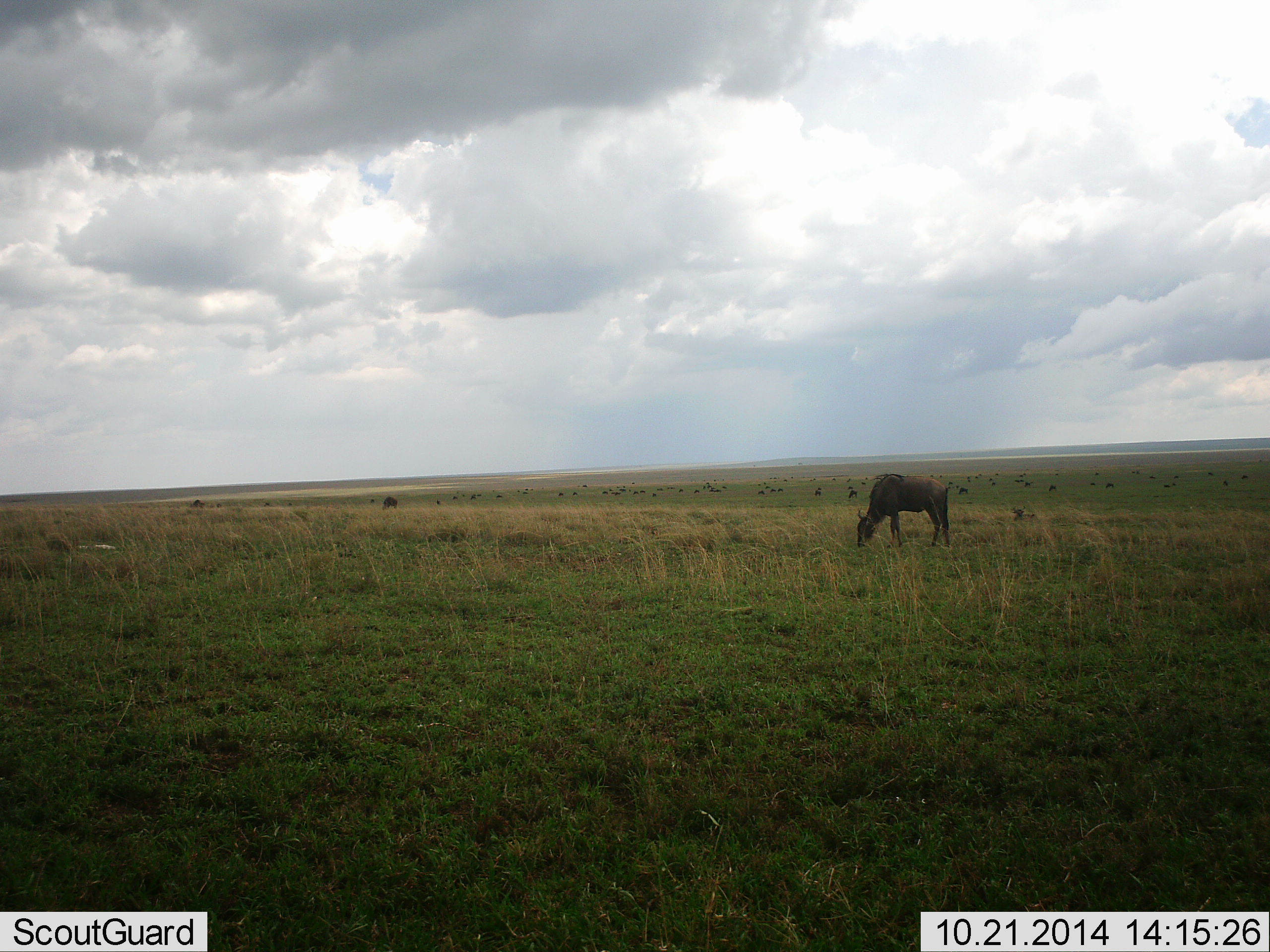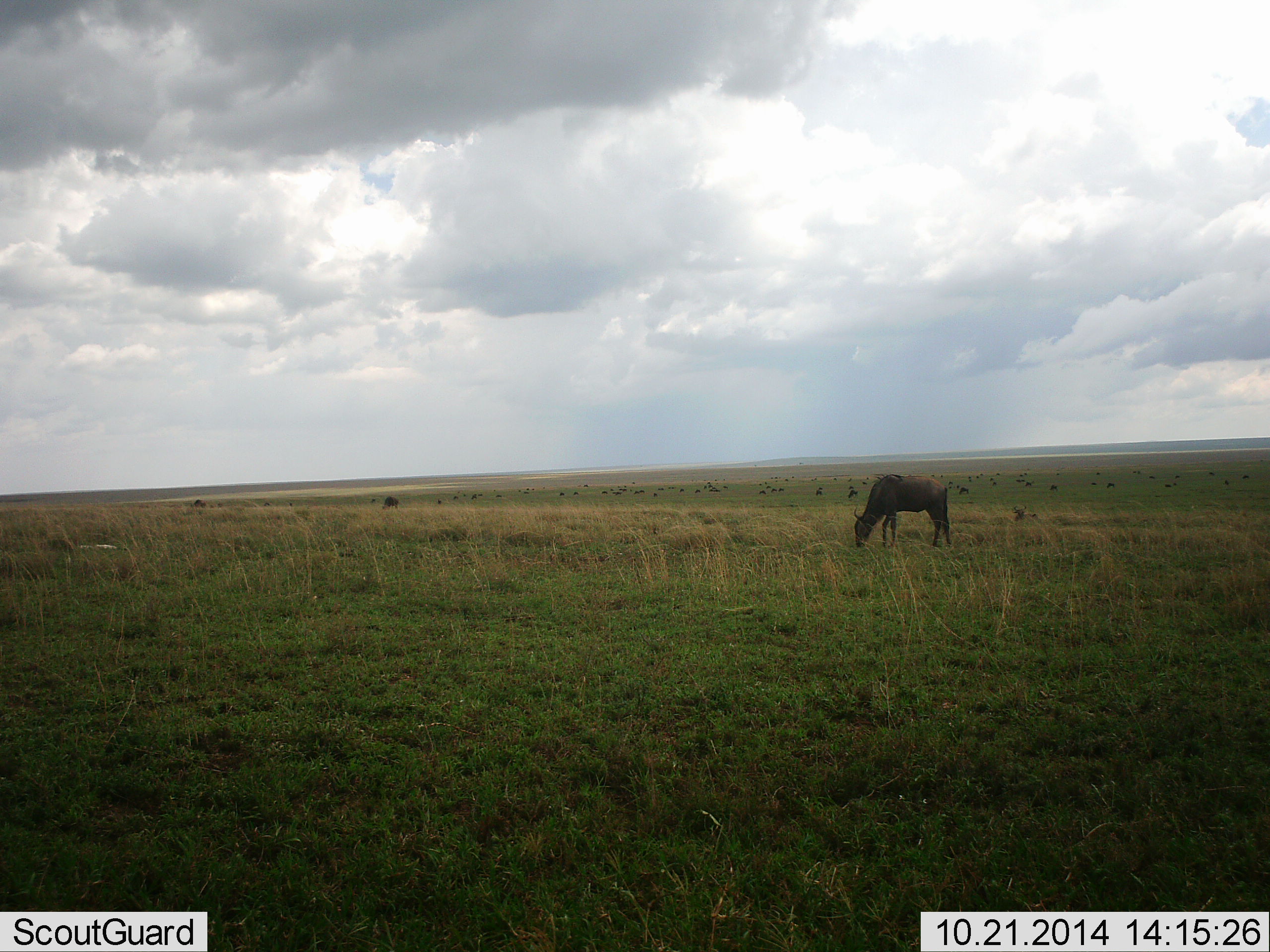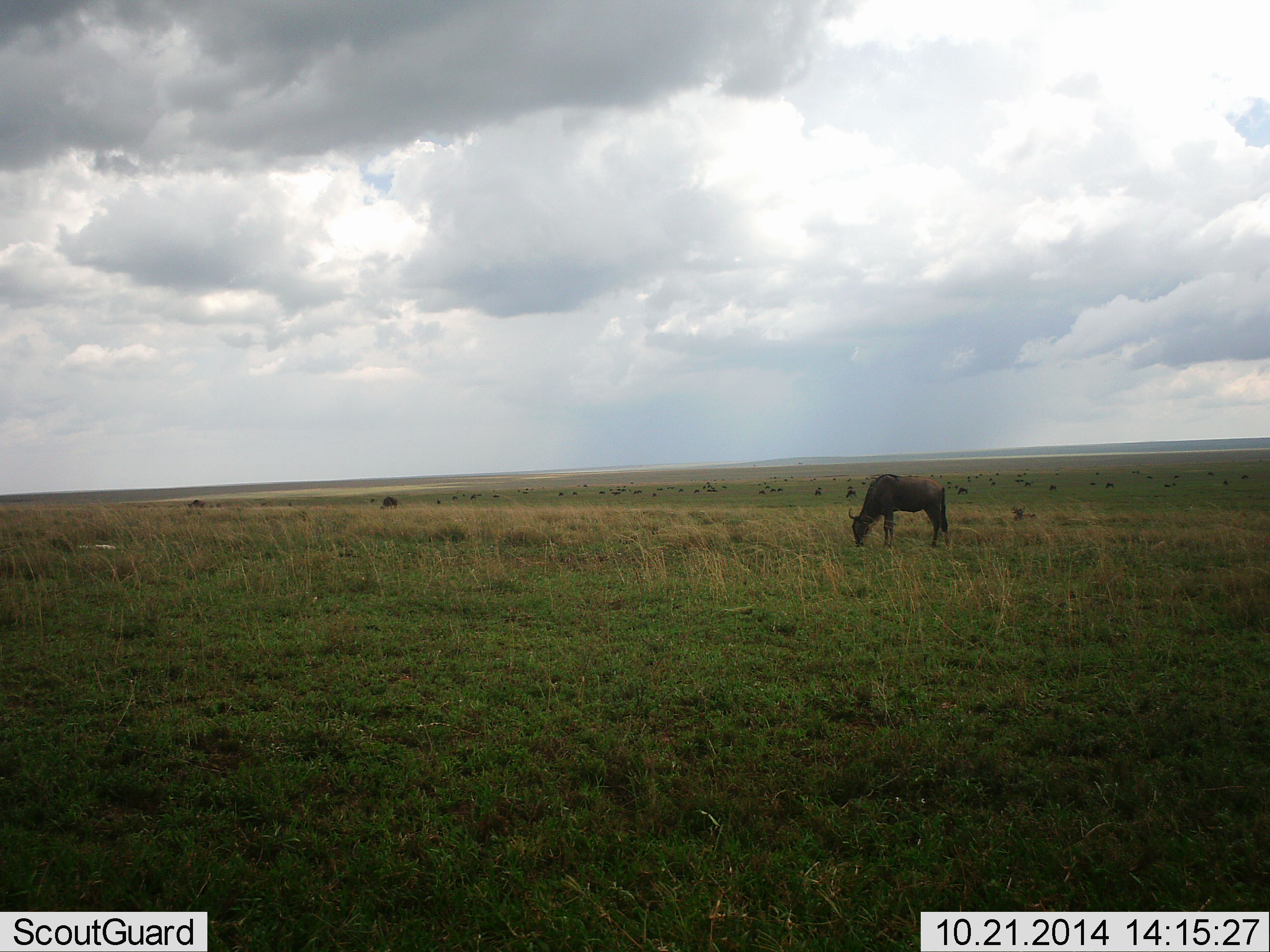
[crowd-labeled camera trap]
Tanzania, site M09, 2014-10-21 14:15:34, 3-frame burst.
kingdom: Animalia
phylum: Chordata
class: Mammalia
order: Artiodactyla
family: Bovidae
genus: Connochaetes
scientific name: Connochaetes taurinus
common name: blue wildebeest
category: wildebeest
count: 11-50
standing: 30%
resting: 10%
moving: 10%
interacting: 0%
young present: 0%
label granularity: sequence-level